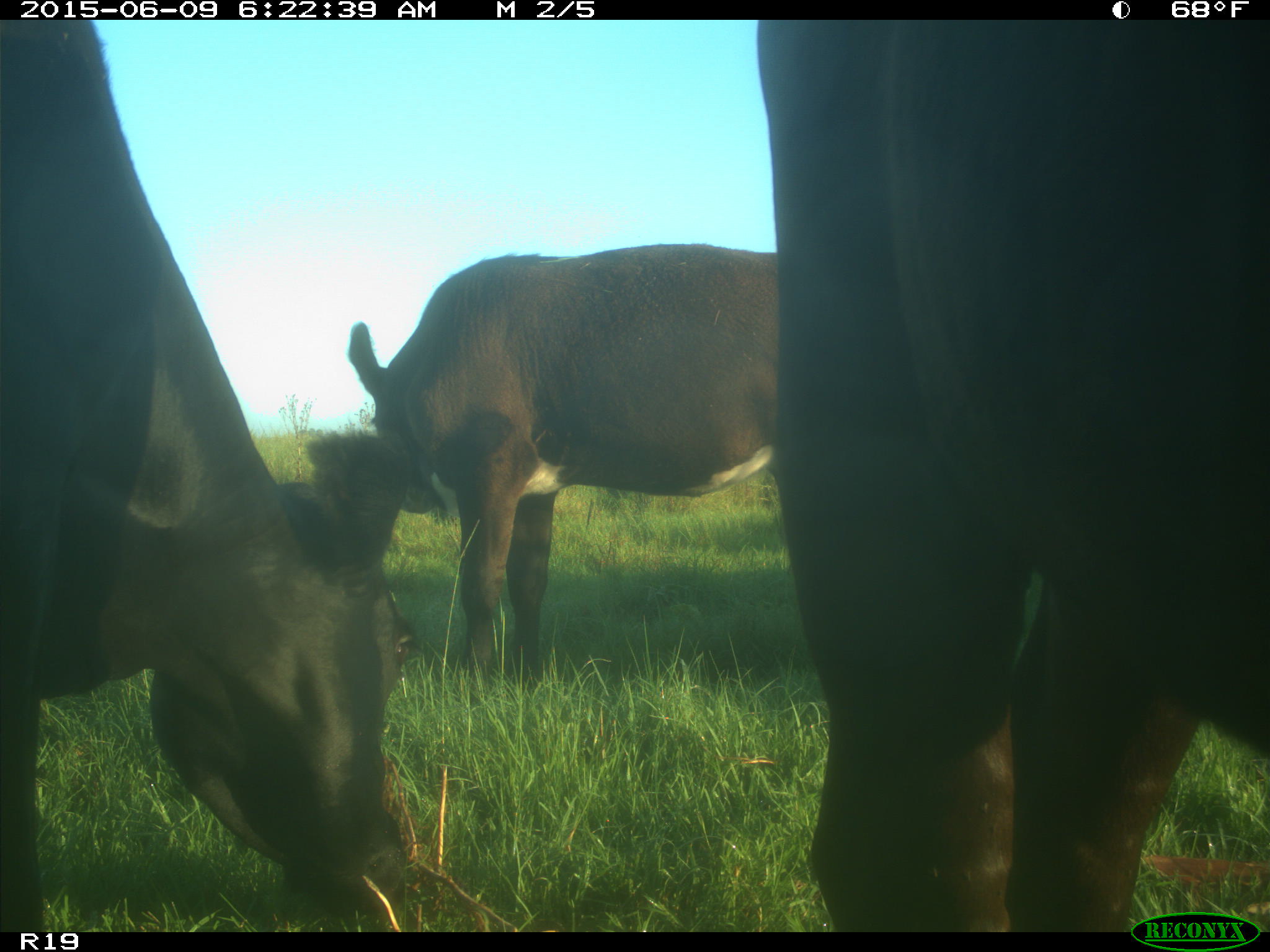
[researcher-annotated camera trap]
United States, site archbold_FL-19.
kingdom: Animalia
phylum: Chordata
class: Mammalia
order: Artiodactyla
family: Bovidae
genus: Bos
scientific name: Bos taurus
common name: domestic cow